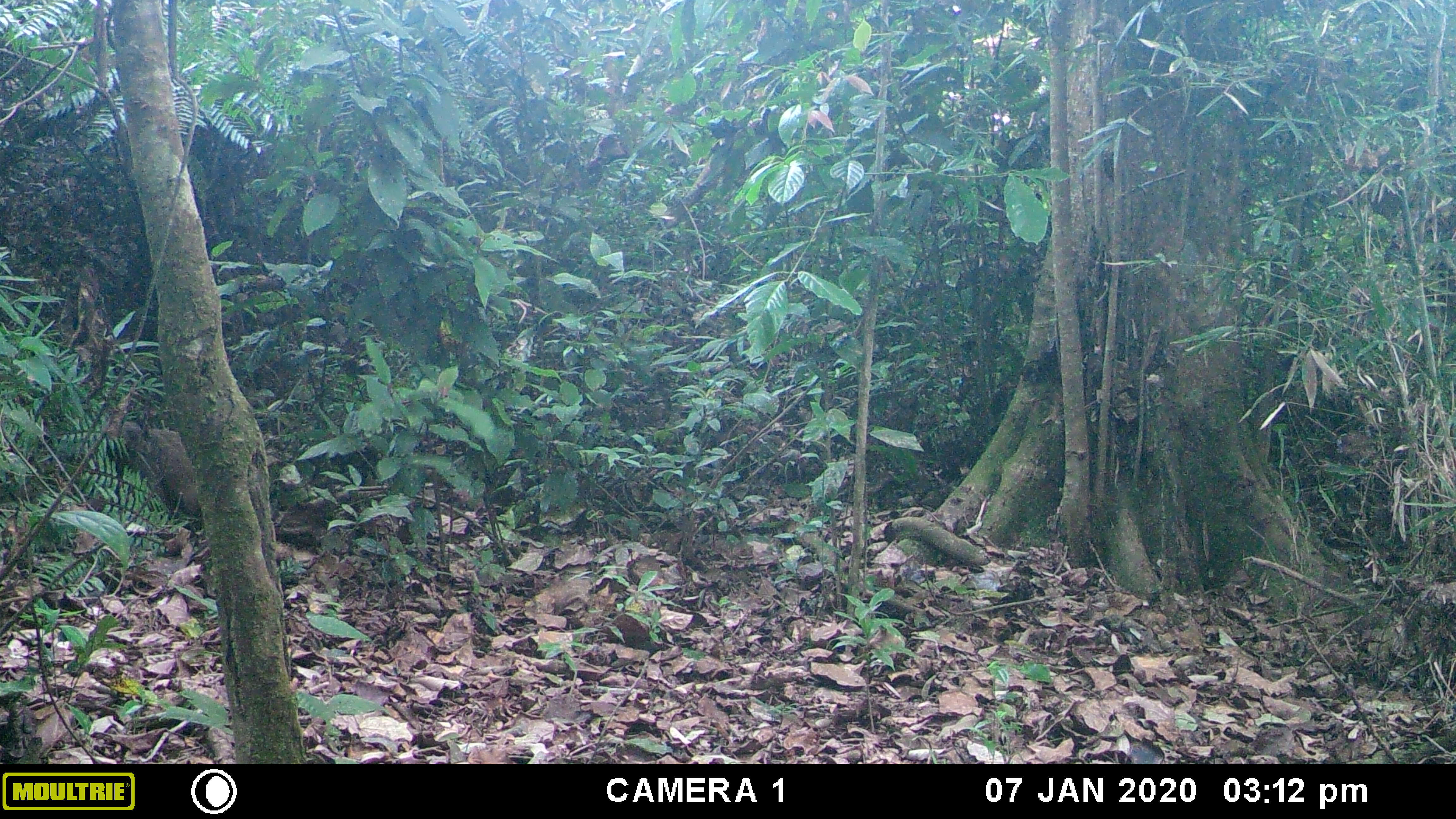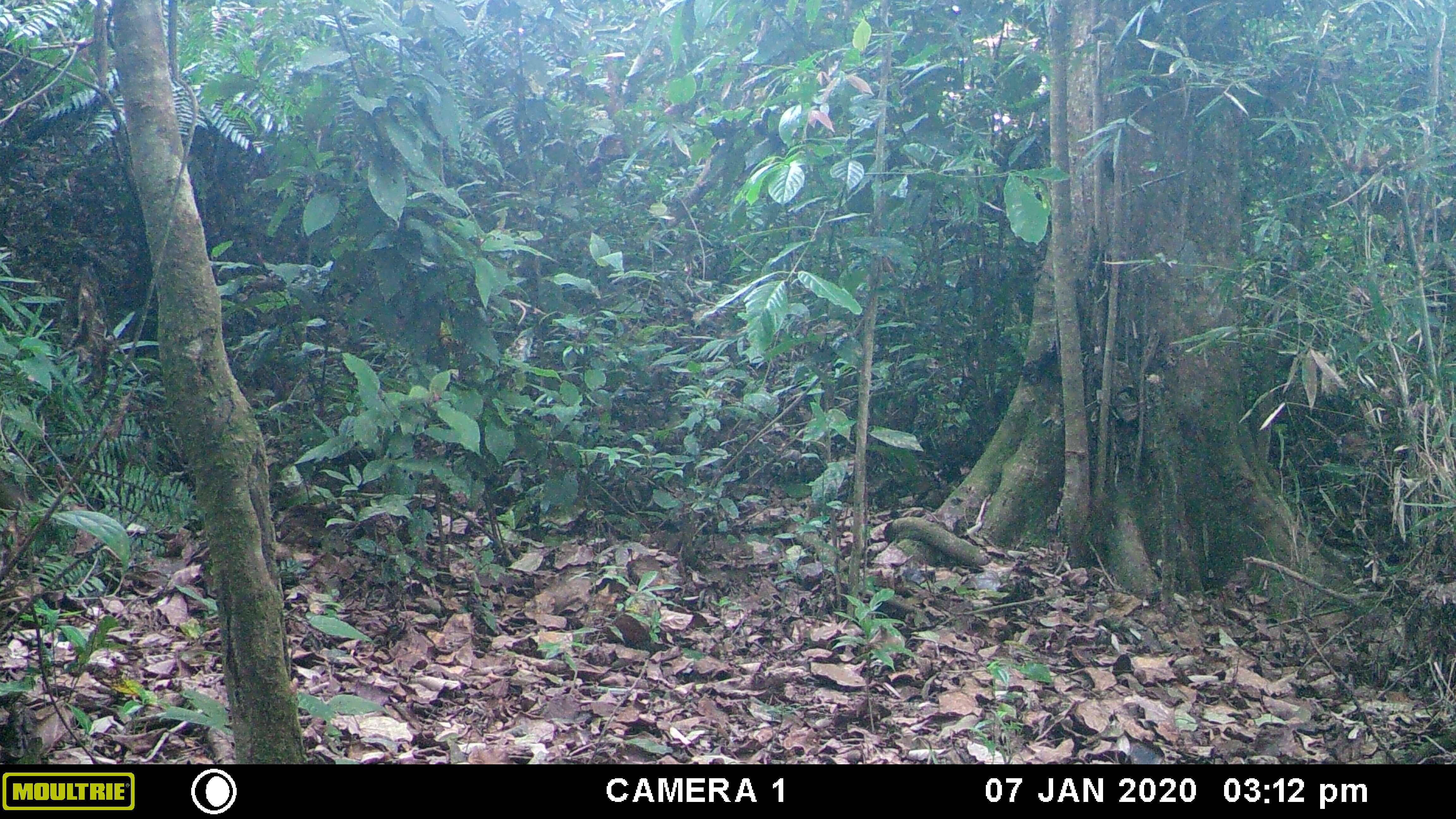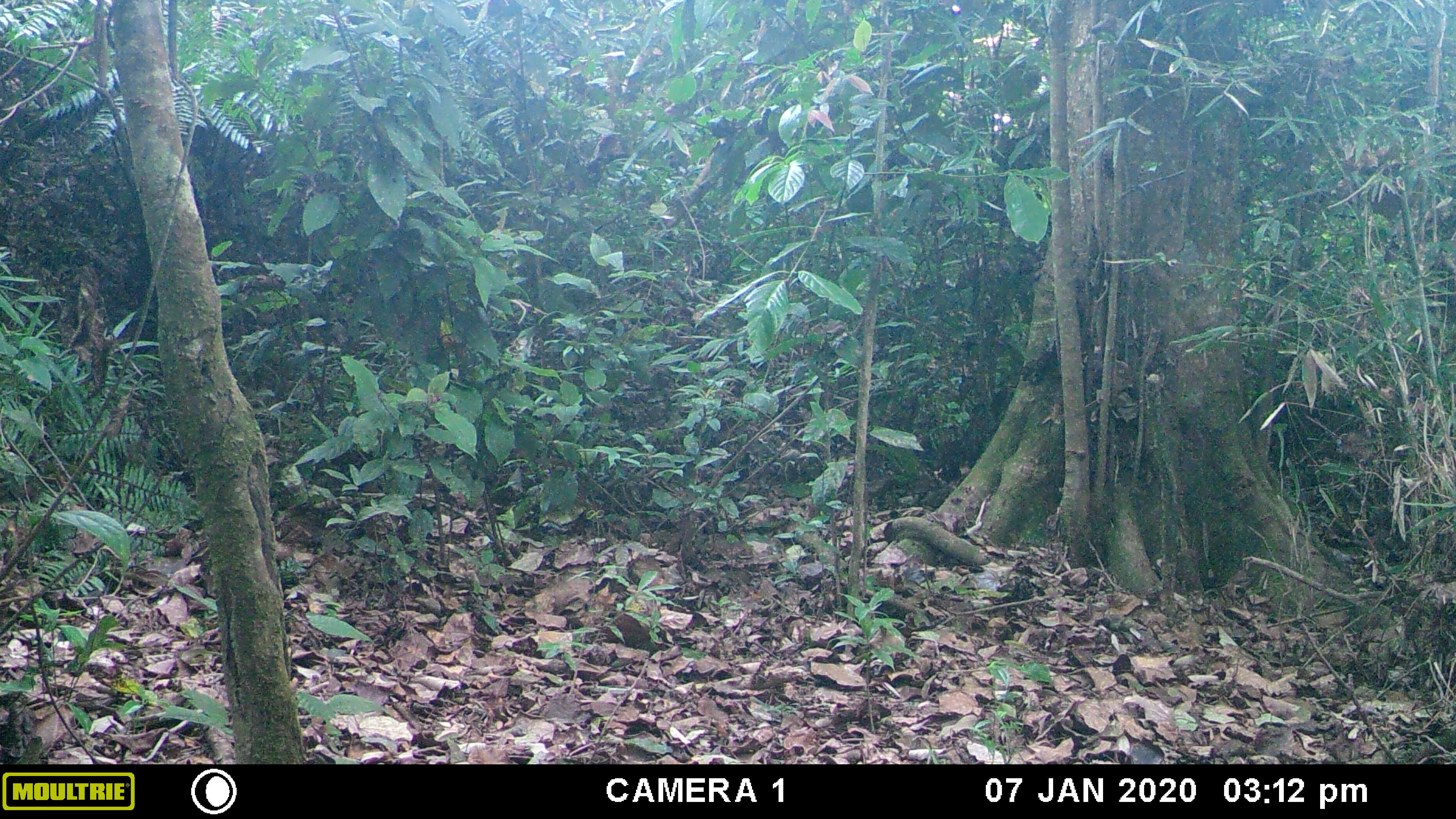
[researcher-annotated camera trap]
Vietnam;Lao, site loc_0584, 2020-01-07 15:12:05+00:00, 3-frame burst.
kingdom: Animalia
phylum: Chordata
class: Mammalia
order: Primates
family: Cercopithecidae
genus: Macaca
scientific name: Macaca arctoides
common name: stump-tailed macaque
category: stump tailed macaque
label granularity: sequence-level